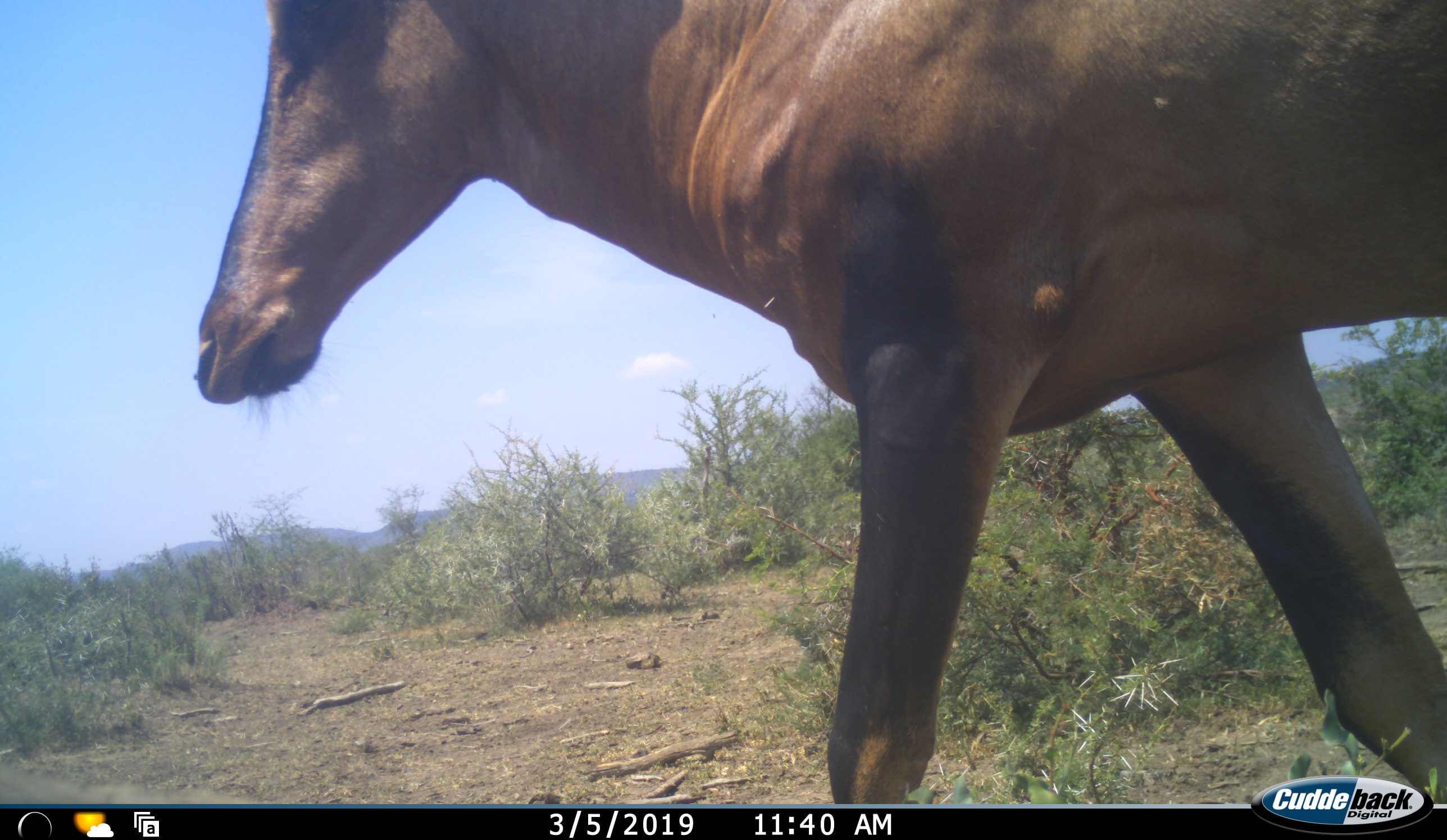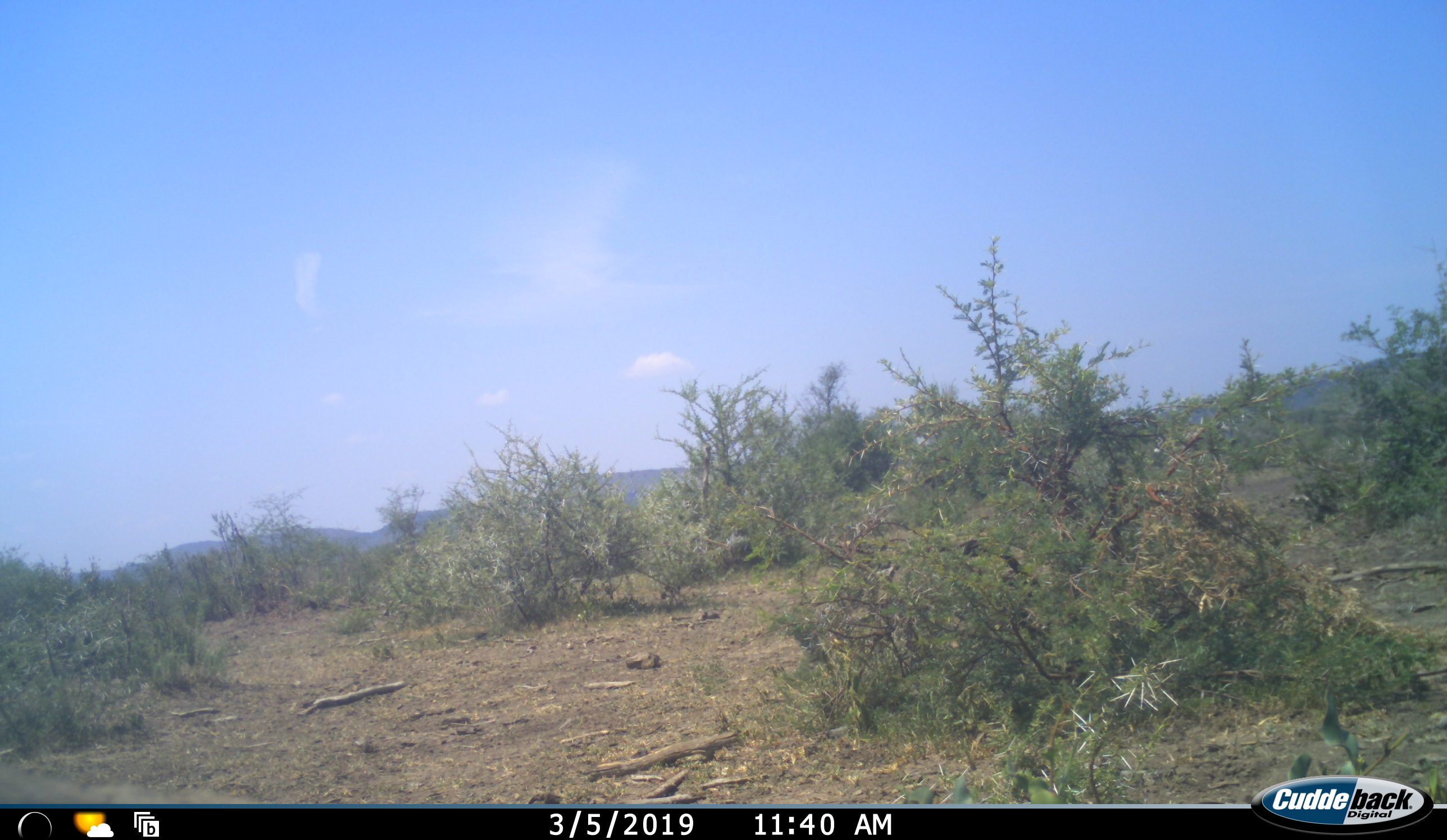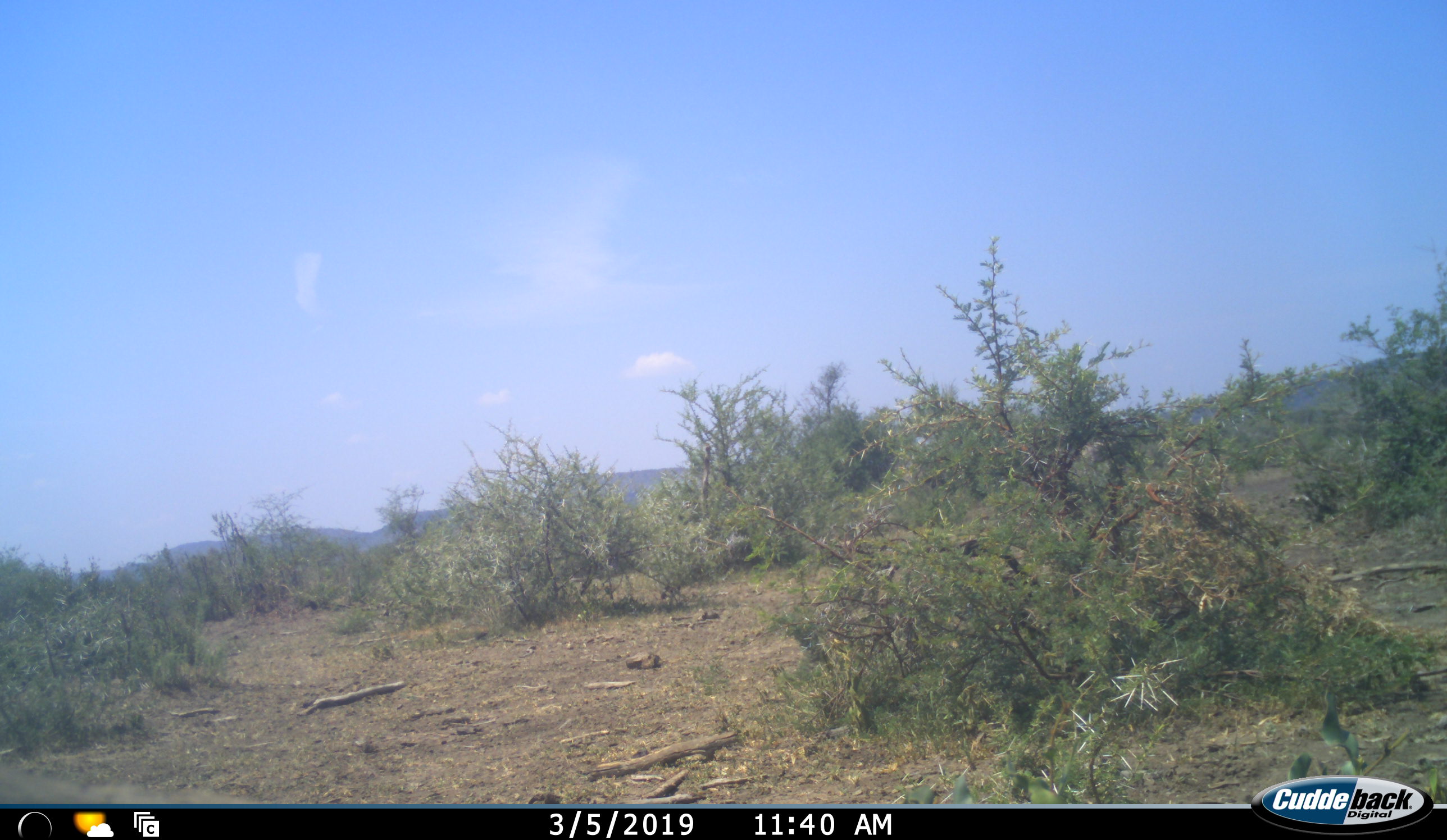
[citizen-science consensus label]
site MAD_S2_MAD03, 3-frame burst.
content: unidentified animal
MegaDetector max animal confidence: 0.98